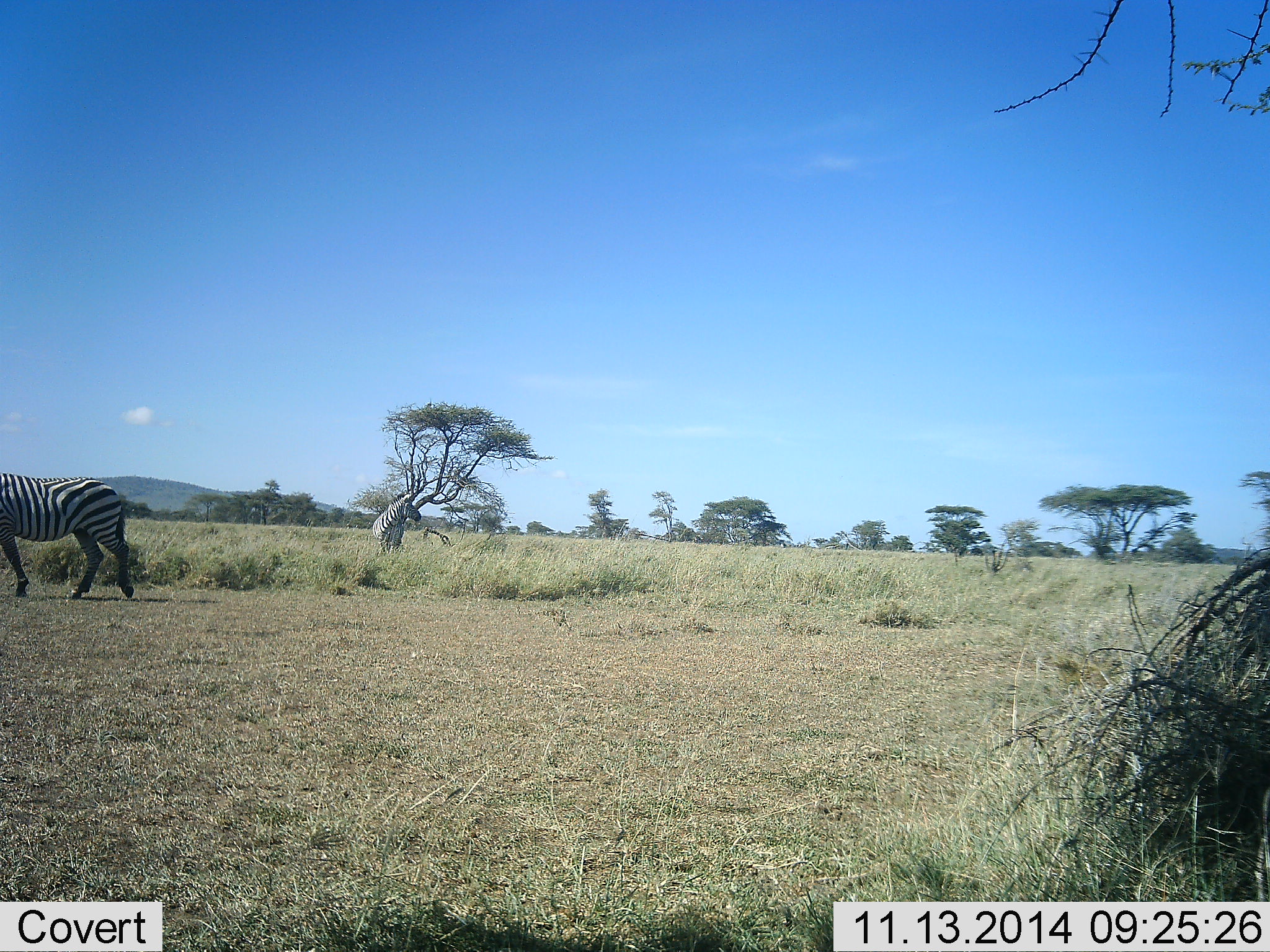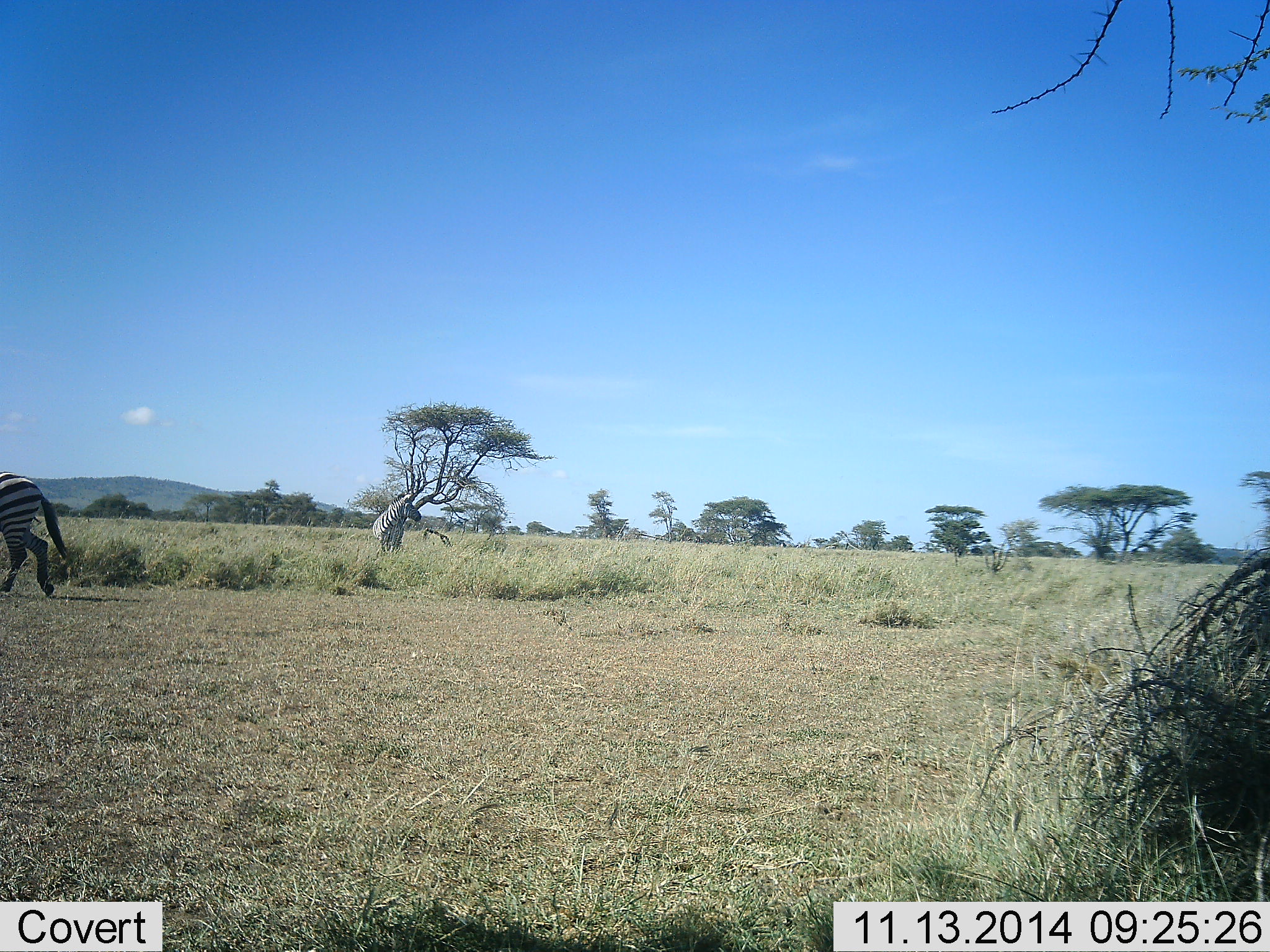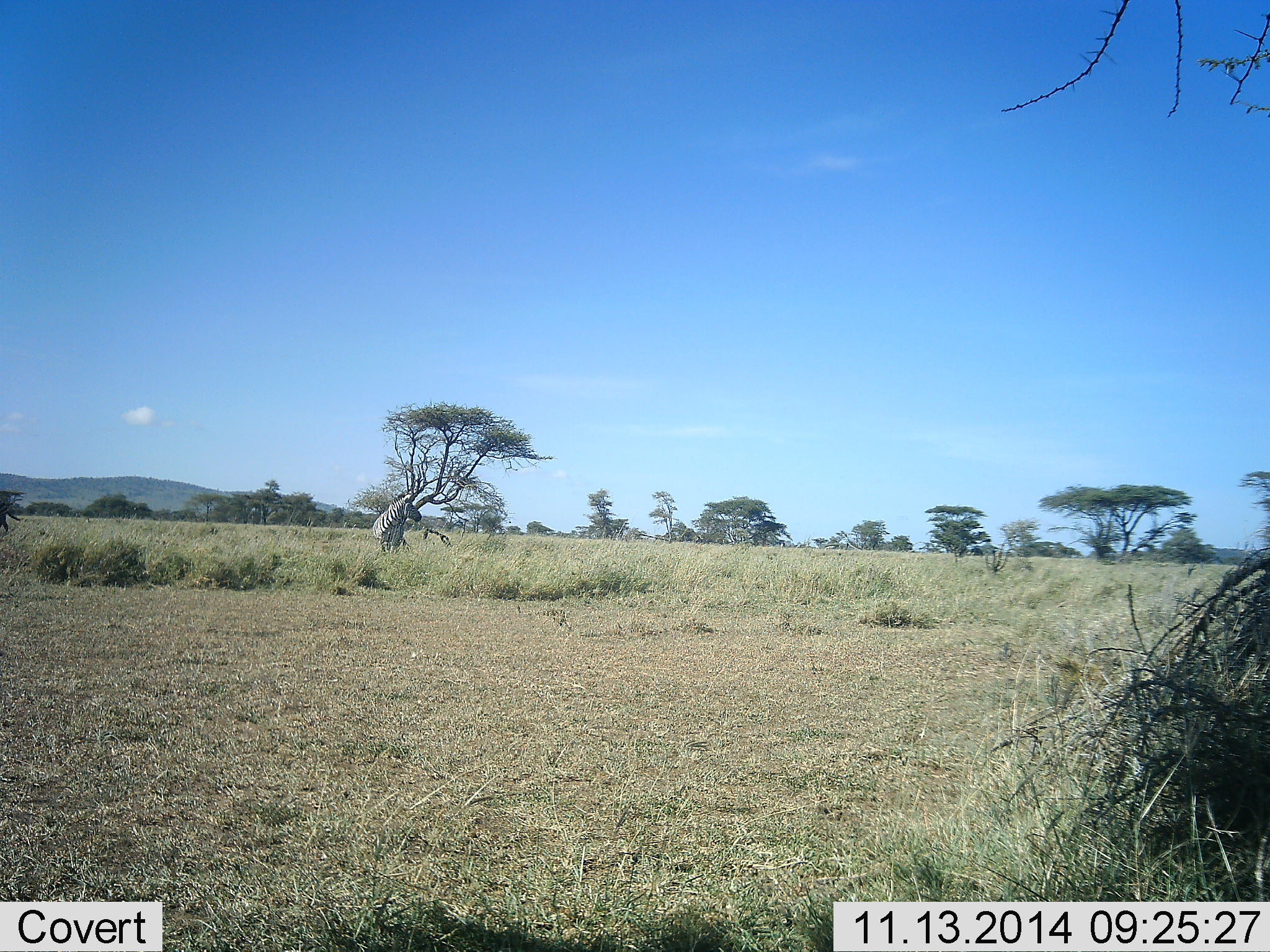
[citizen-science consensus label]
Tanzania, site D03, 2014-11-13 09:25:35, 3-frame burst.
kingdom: Animalia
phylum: Chordata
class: Mammalia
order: Perissodactyla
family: Equidae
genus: Equus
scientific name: Equus quagga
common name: plains zebra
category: zebra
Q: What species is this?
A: Zebra (plains zebra) (Equus quagga).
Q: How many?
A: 2.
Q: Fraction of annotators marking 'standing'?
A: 50%.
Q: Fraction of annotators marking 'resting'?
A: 0%.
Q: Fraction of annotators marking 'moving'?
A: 100%.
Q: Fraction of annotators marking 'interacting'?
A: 0%.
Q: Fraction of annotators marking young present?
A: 0%.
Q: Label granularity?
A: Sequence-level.